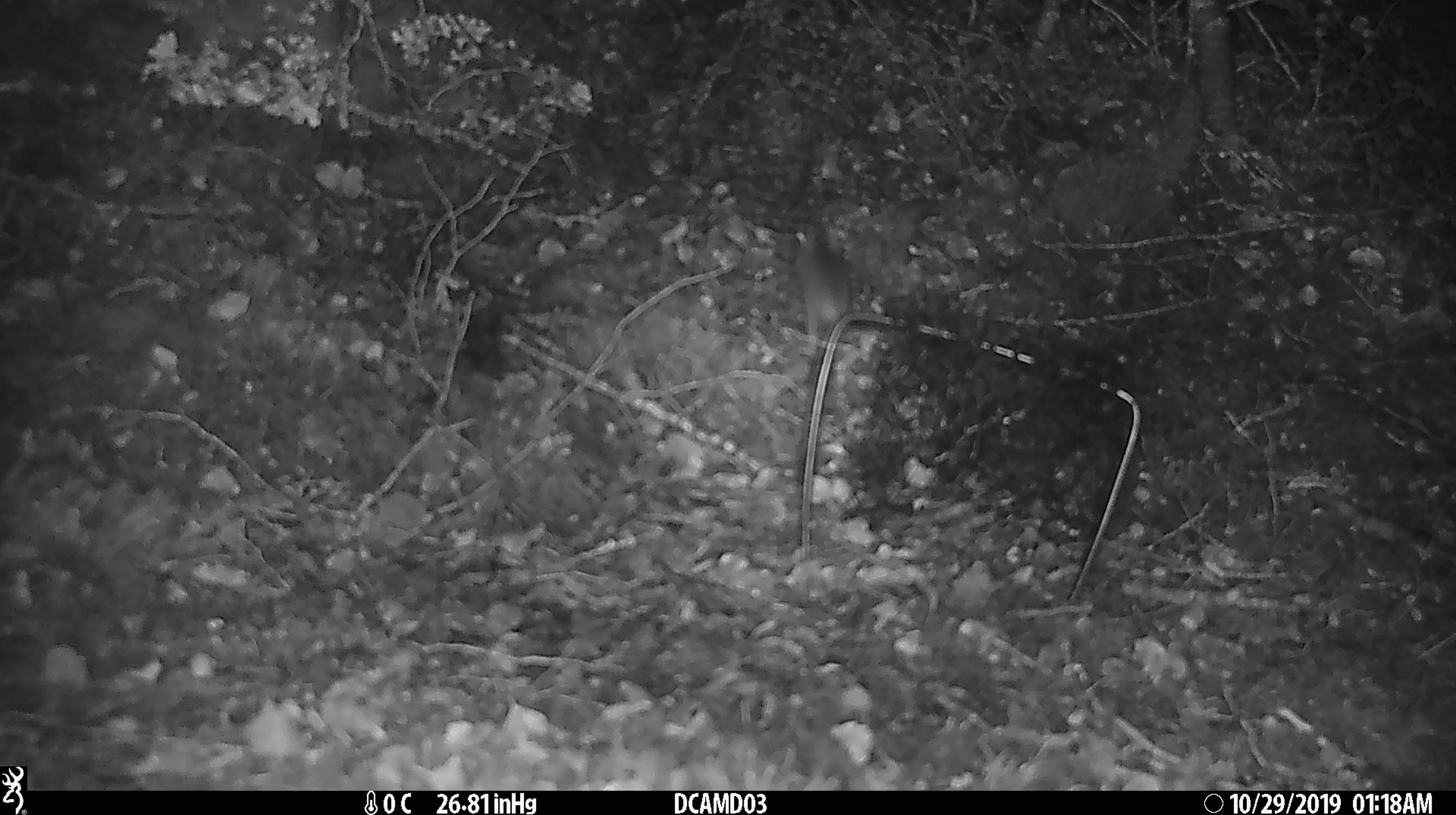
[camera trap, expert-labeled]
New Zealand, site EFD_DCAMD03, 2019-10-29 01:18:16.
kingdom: Animalia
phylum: Chordata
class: Mammalia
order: Rodentia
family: Muridae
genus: Mus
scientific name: Mus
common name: mouse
Mouse (Mus).